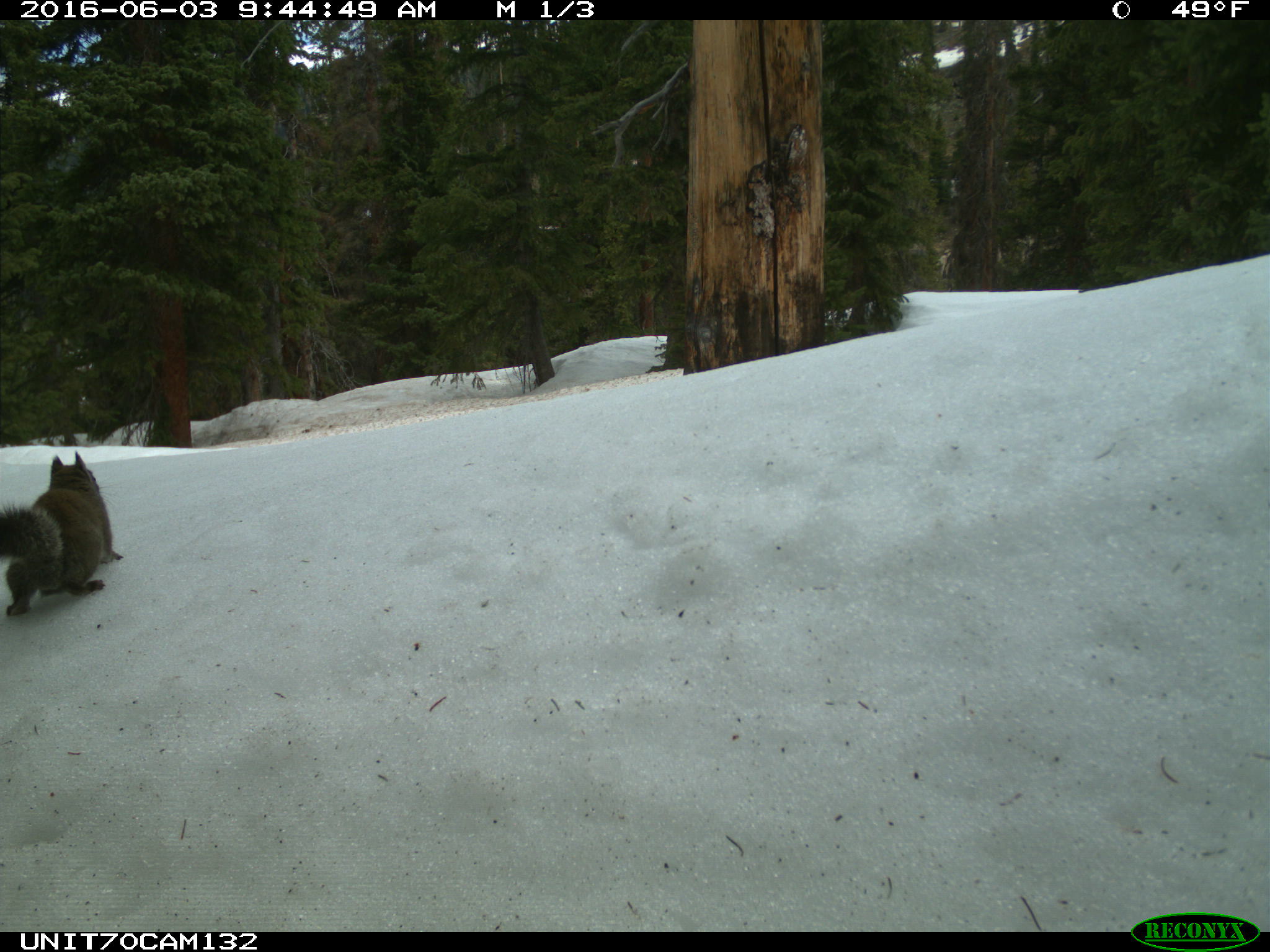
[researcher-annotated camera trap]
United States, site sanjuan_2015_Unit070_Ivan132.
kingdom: Animalia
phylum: Chordata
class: Mammalia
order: Rodentia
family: Sciuridae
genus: Tamiasciurus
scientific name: Tamiasciurus hudsonicus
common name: american red squirrel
Tamiasciurus hudsonicus (american red squirrel).